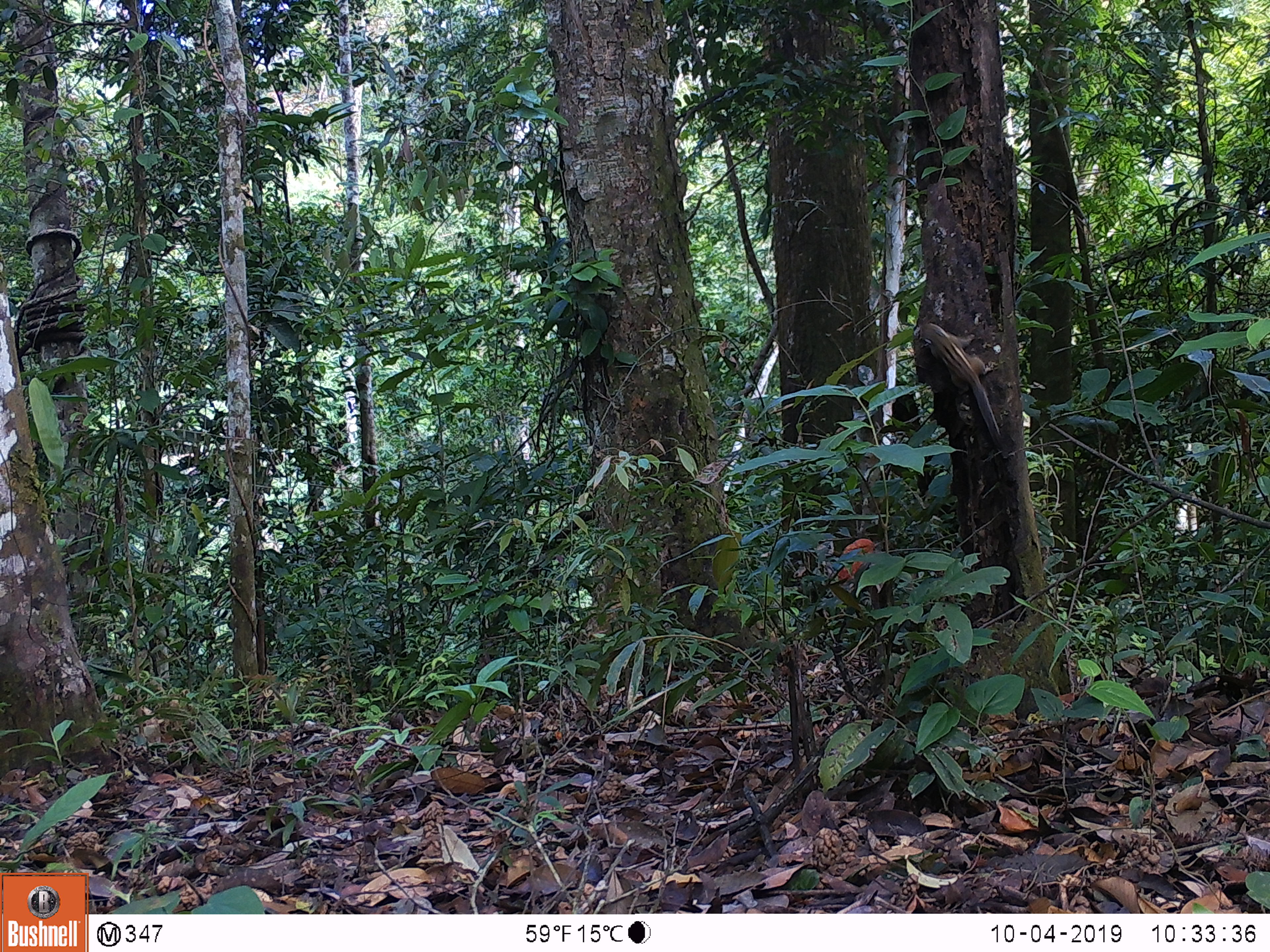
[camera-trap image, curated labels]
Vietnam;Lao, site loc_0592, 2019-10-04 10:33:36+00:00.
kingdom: Animalia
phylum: Chordata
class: Mammalia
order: Rodentia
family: Sciuridae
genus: Tamiops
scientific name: Tamiops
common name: asian striped squirrels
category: unidentified striped squirrel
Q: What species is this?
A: Unidentified striped squirrel (asian striped squirrels) (Tamiops).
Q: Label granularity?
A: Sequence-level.